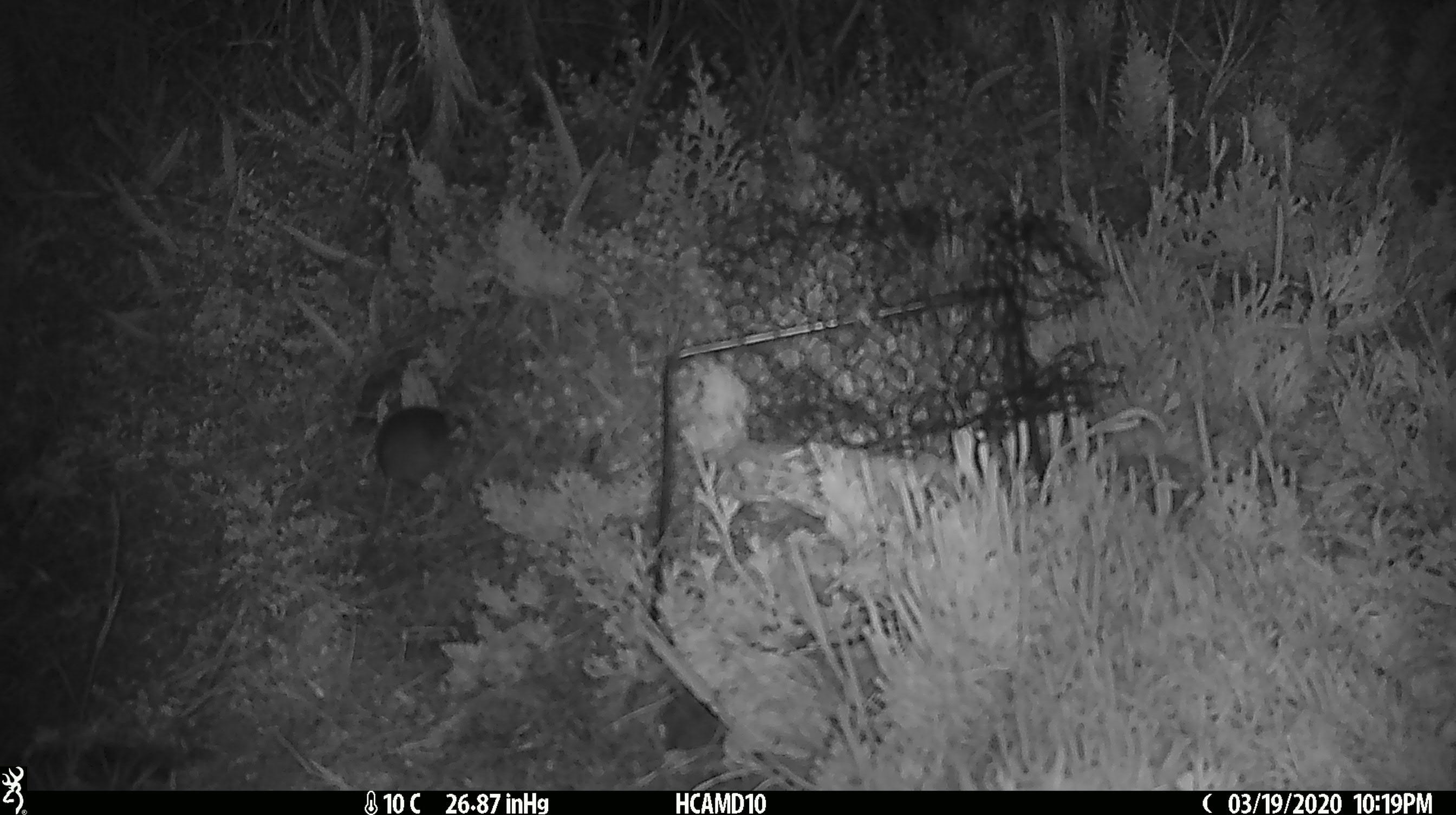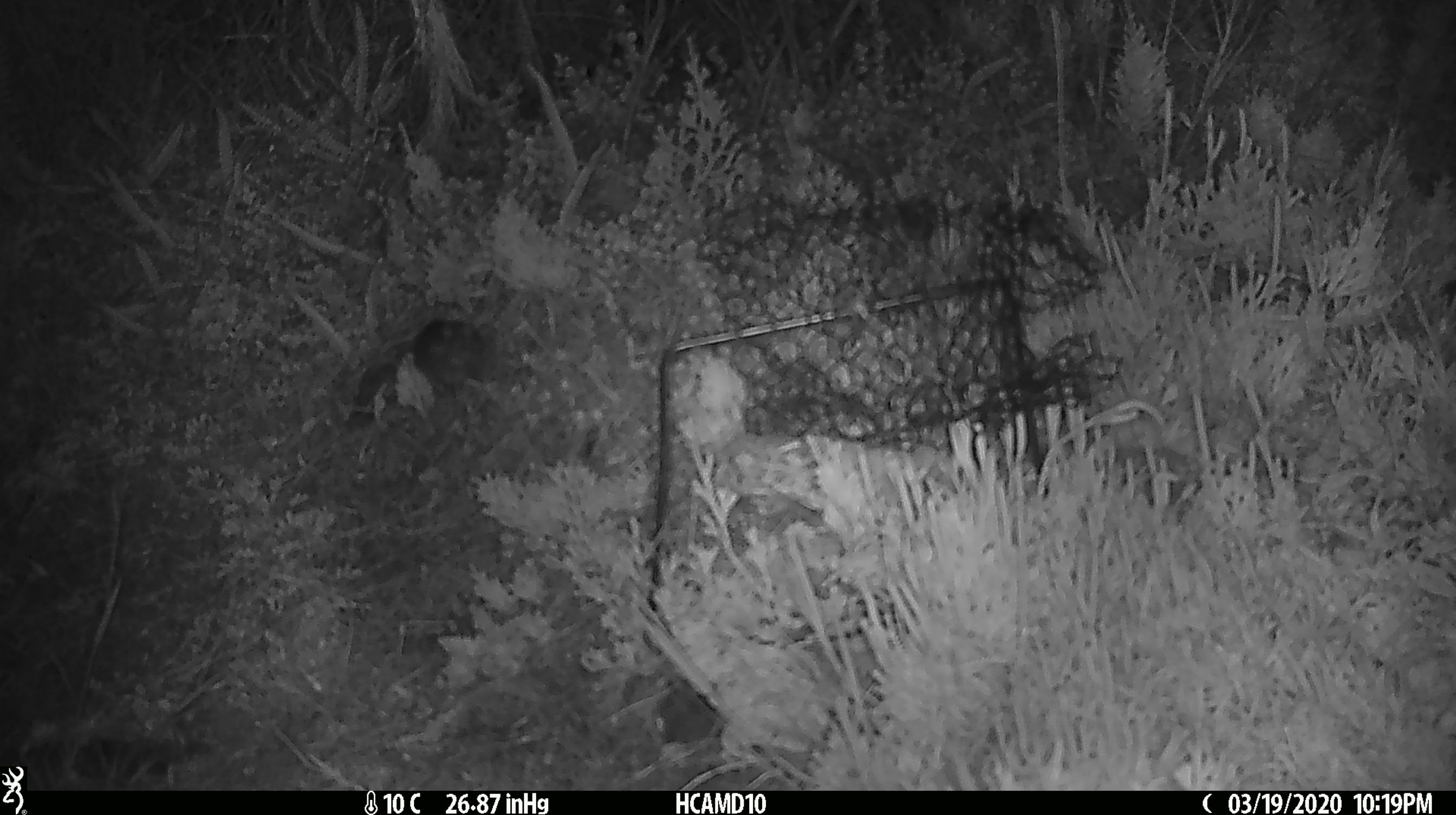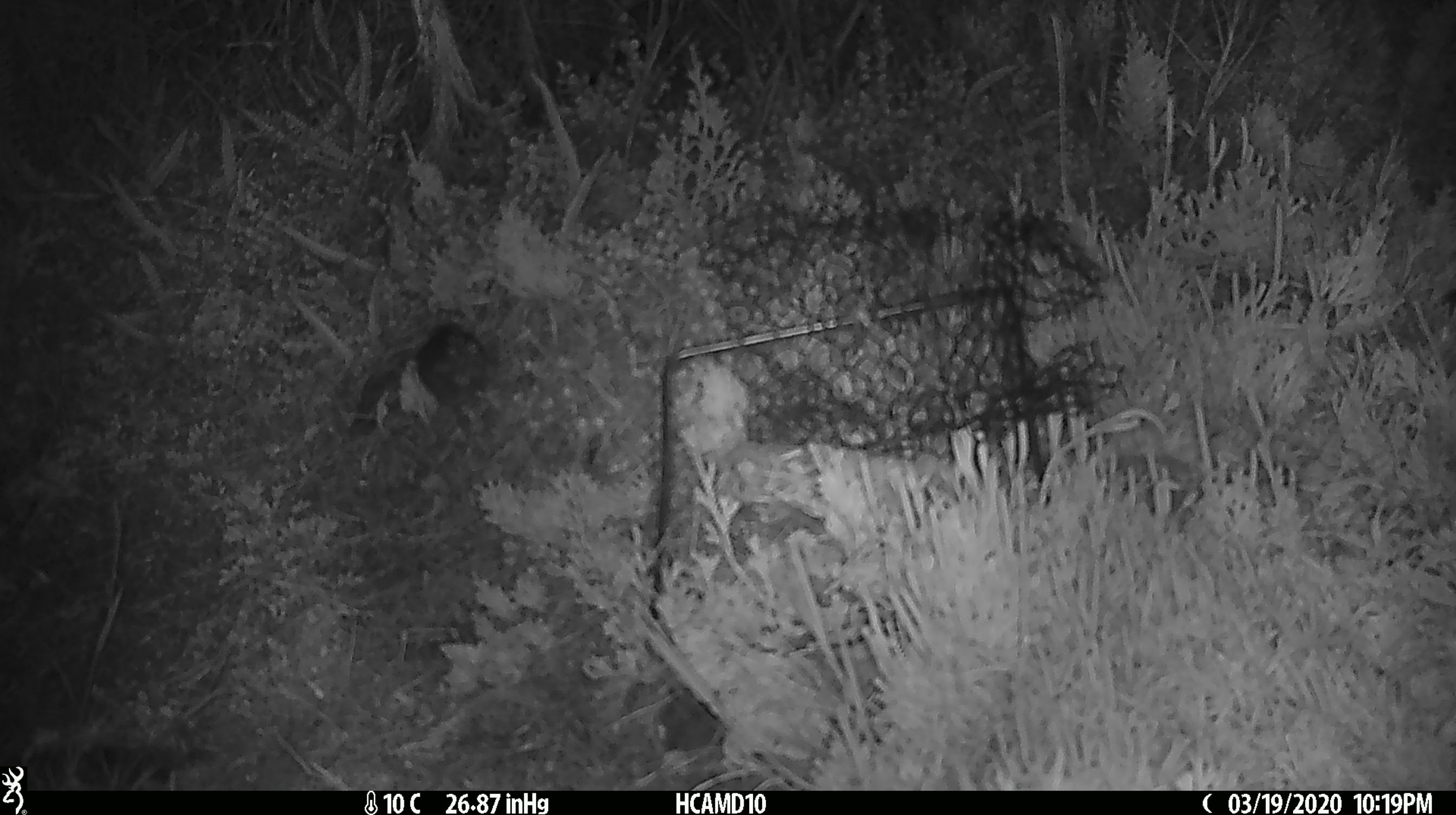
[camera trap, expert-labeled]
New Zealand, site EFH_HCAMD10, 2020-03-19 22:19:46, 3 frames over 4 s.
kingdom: Animalia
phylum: Chordata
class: Mammalia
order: Rodentia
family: Muridae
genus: Mus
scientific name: Mus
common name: mouse